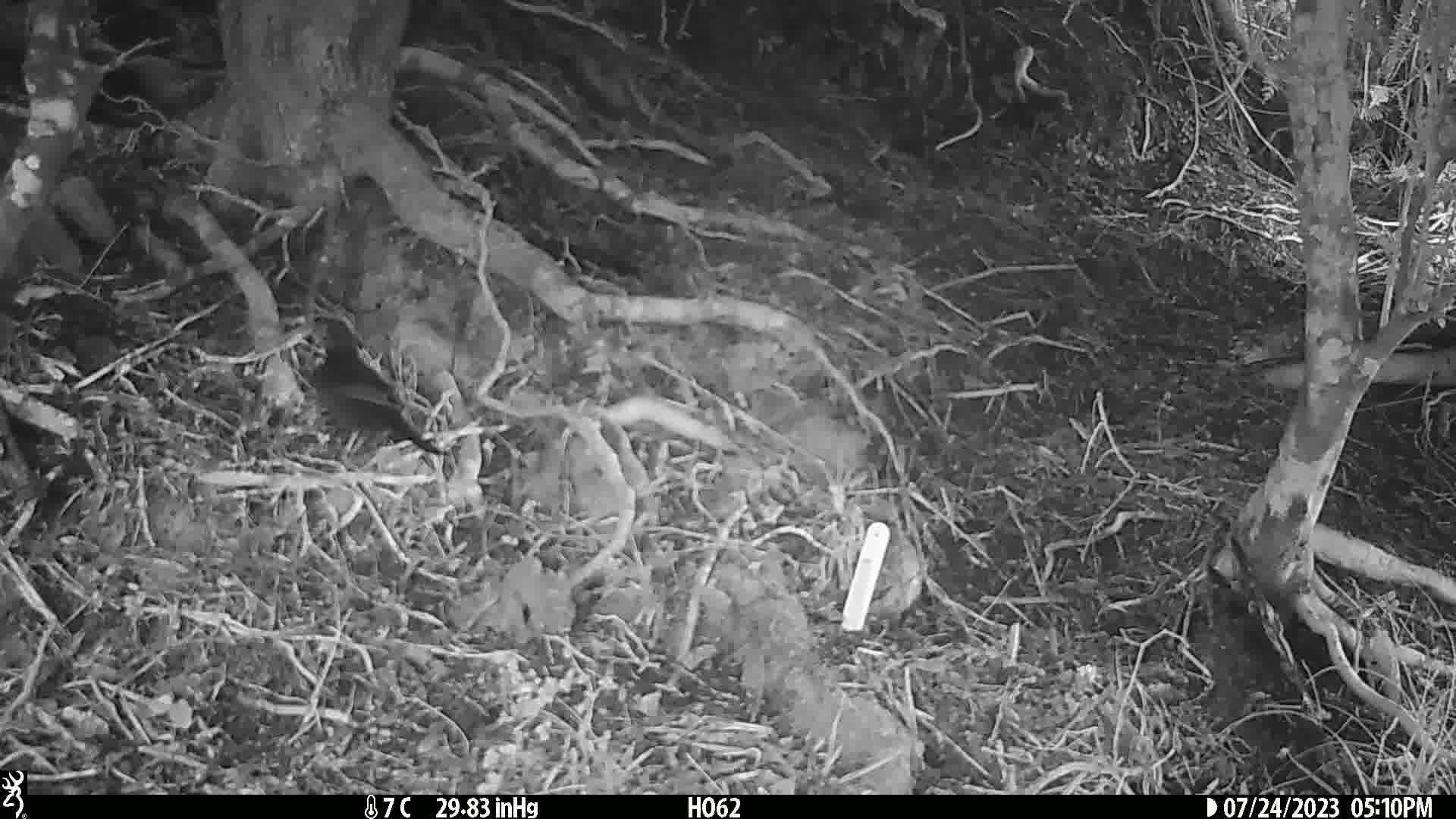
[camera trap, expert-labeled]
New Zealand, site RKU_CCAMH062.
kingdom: Animalia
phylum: Chordata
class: Aves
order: Passeriformes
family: Turdidae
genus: Turdus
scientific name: Turdus merula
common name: eurasian blackbird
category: blackbird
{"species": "blackbird (eurasian blackbird) (Turdus merula)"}